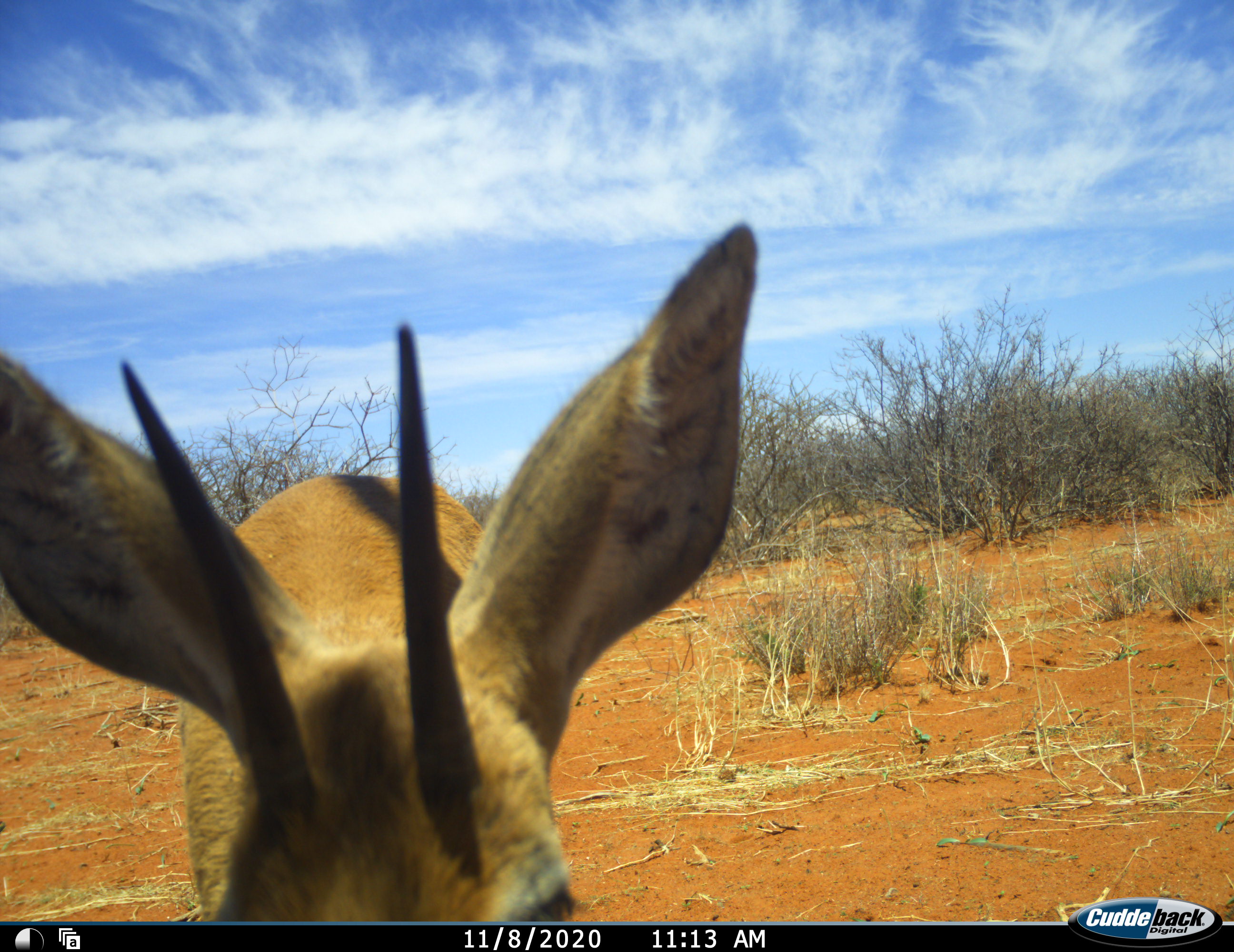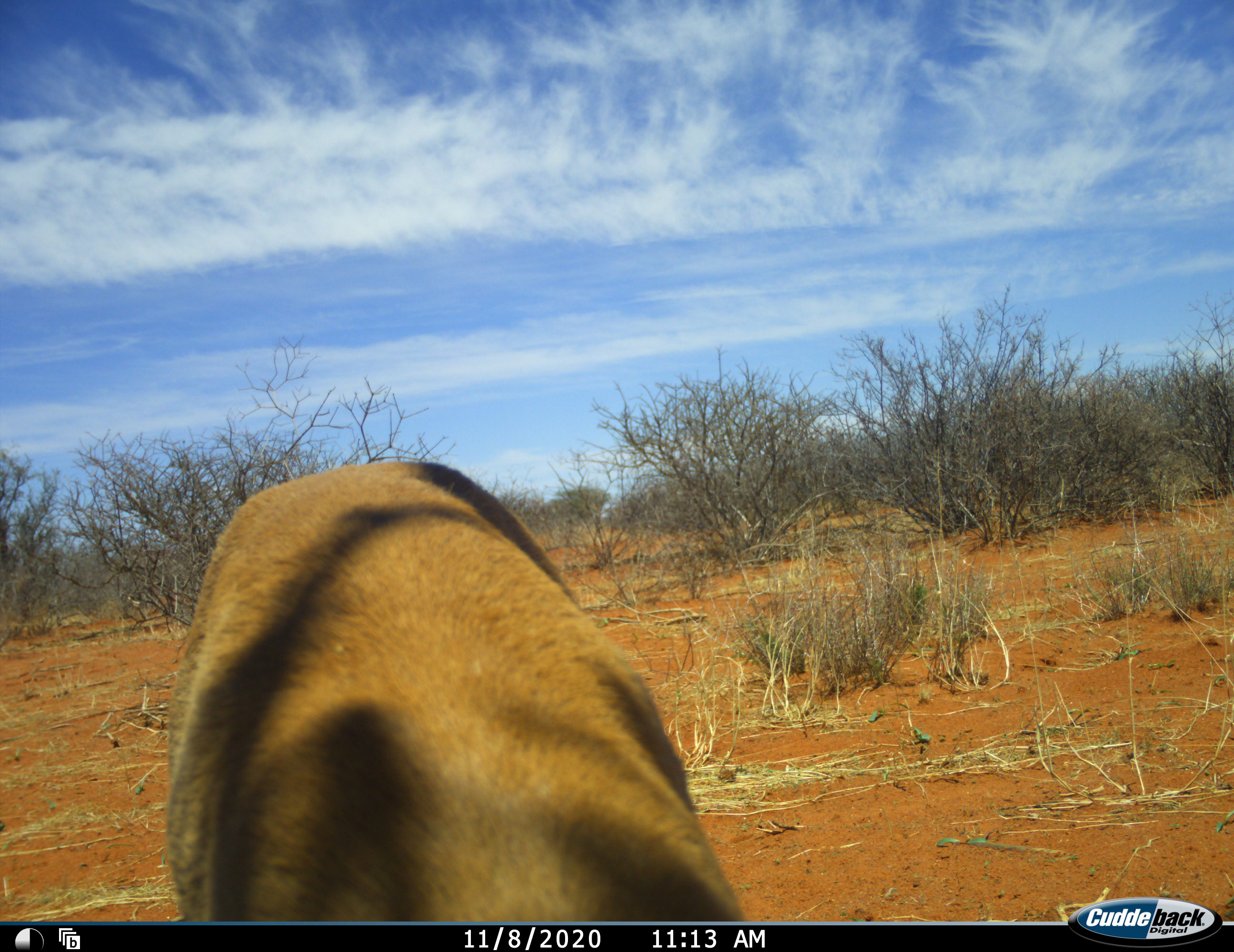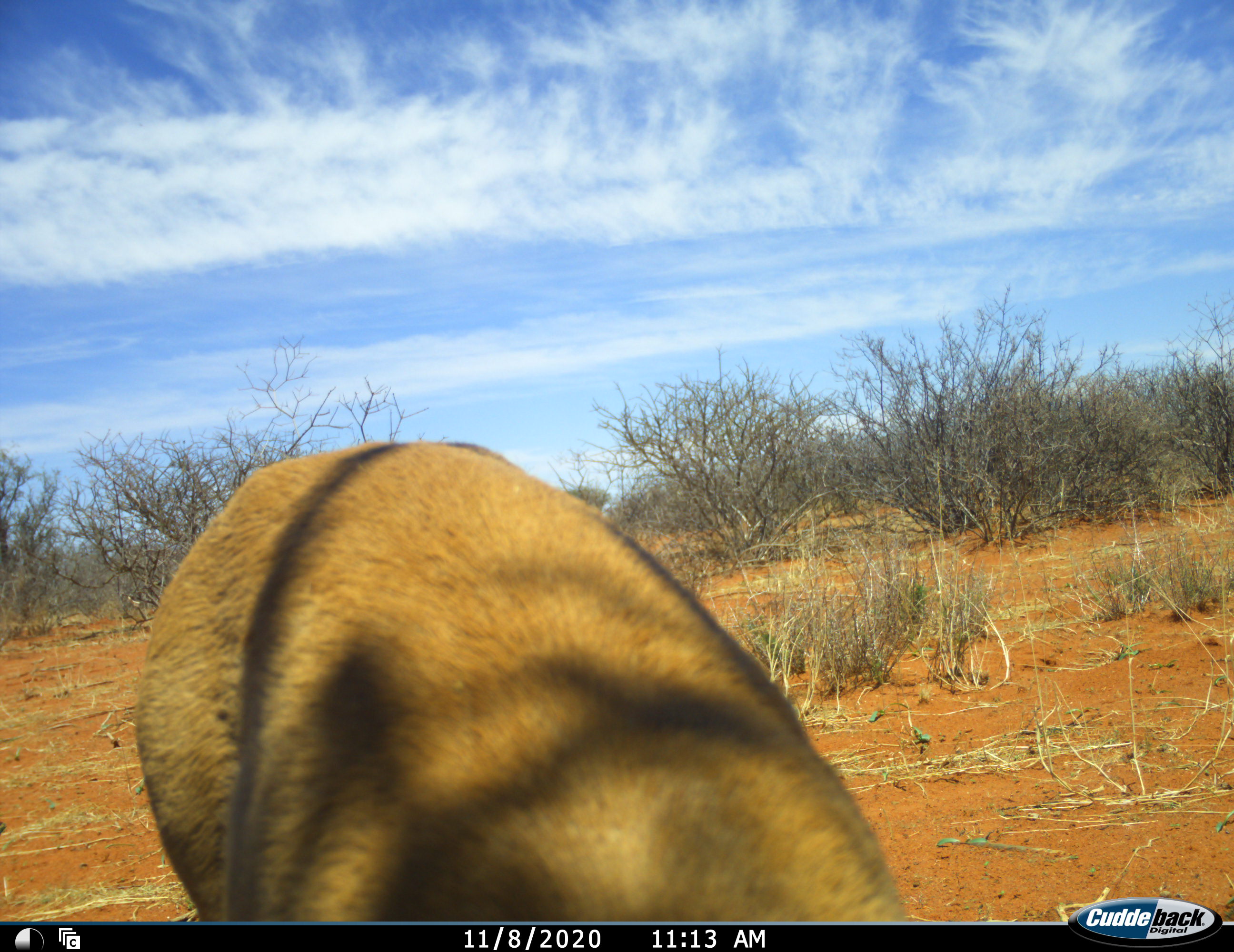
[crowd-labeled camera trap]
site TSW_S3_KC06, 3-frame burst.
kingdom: Animalia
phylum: Chordata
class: Mammalia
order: Artiodactyla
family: Bovidae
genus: Raphicerus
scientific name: Raphicerus campestris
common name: steenbok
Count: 1.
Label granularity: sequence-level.